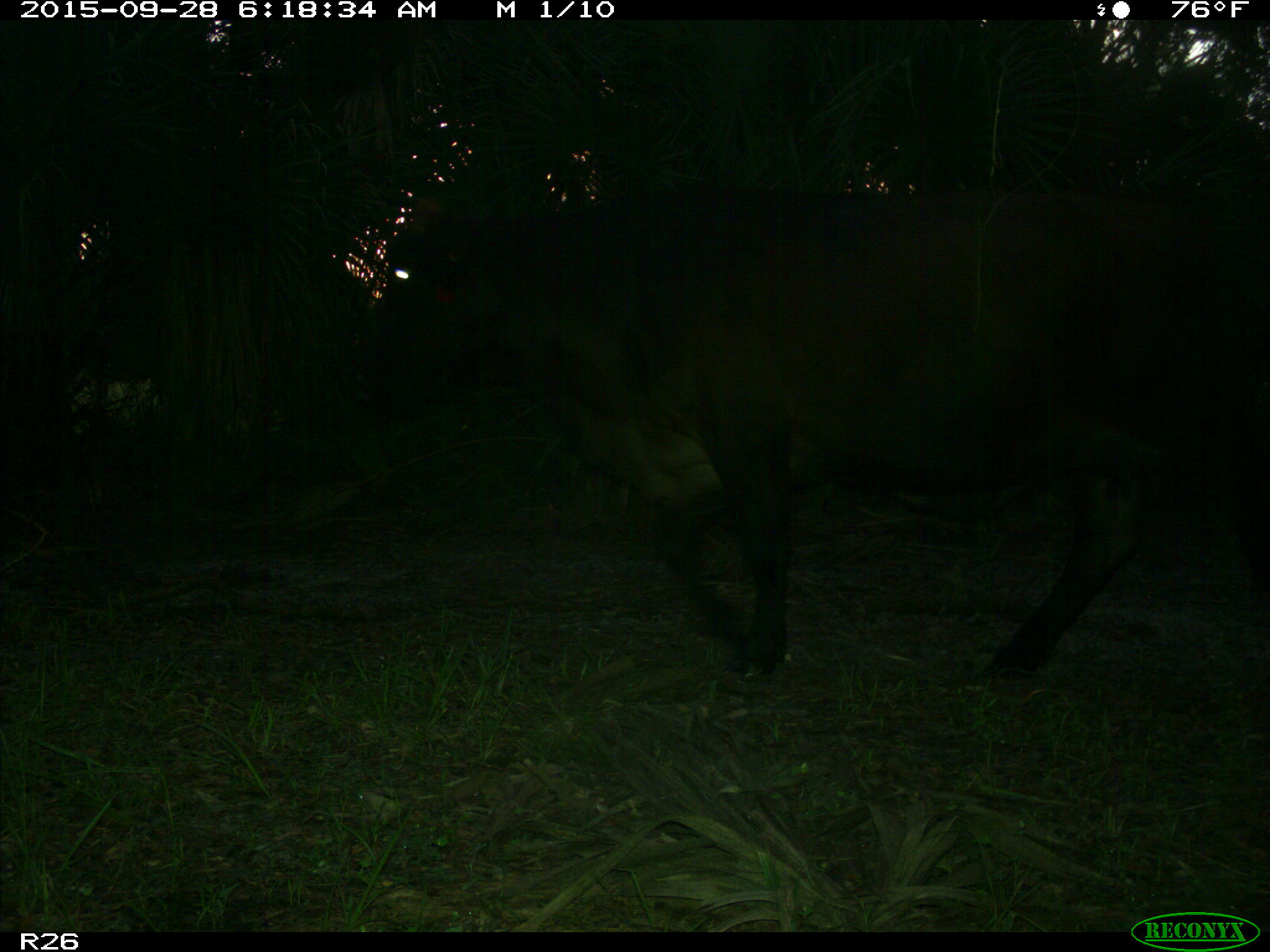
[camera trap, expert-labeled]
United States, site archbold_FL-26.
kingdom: Animalia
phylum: Chordata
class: Mammalia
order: Artiodactyla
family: Bovidae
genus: Bos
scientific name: Bos taurus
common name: domestic cow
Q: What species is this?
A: Bos taurus (domestic cow).